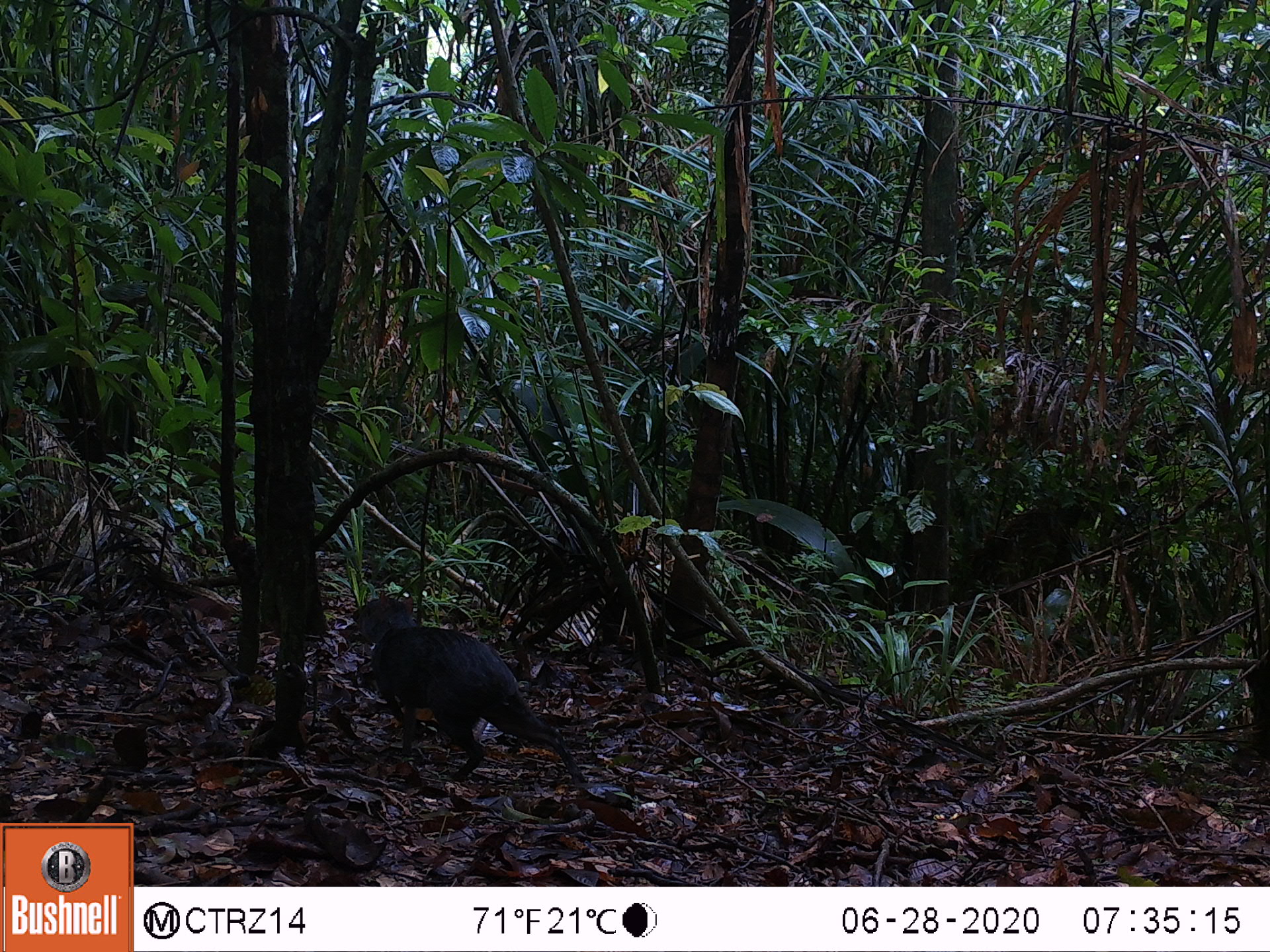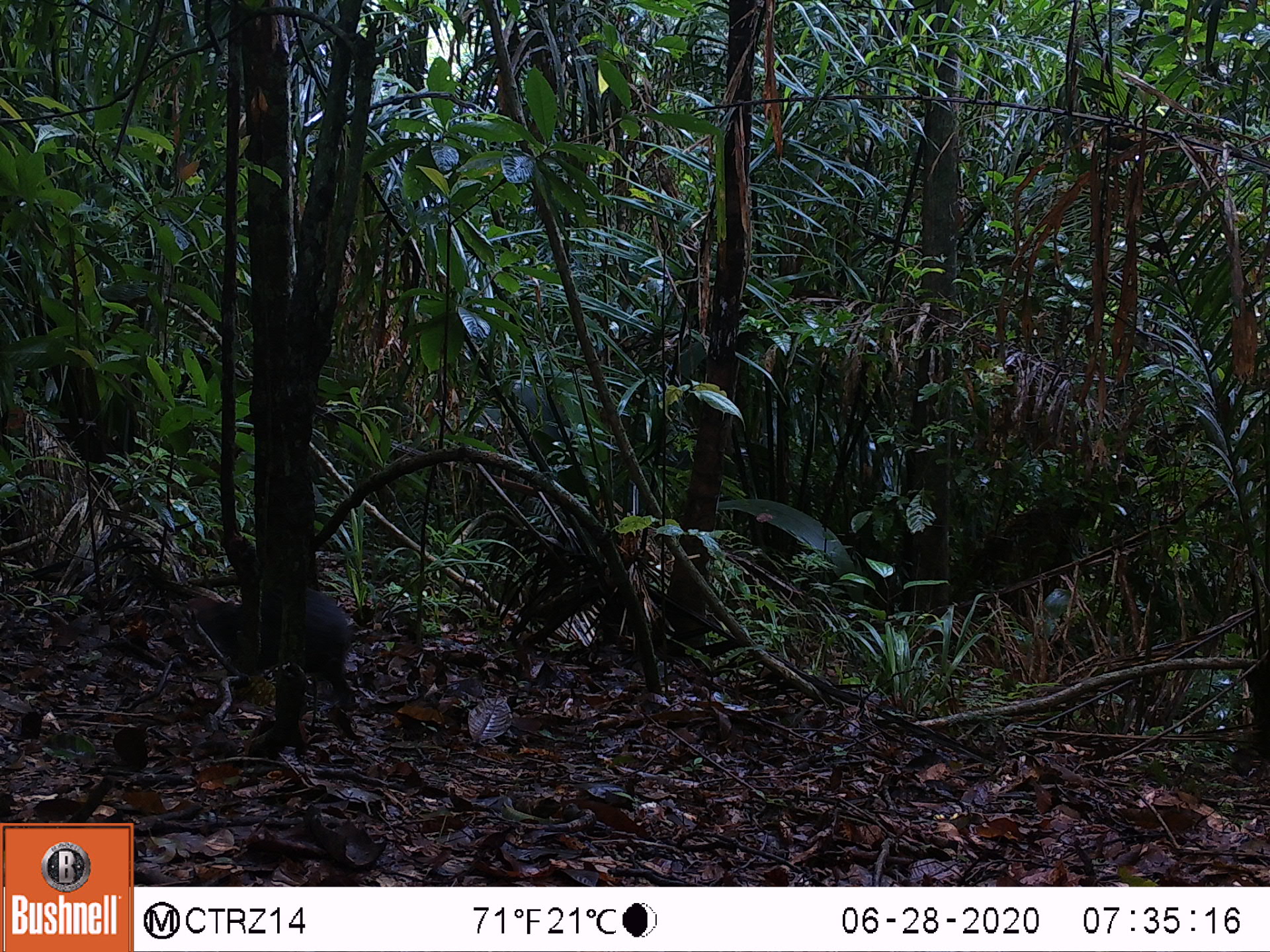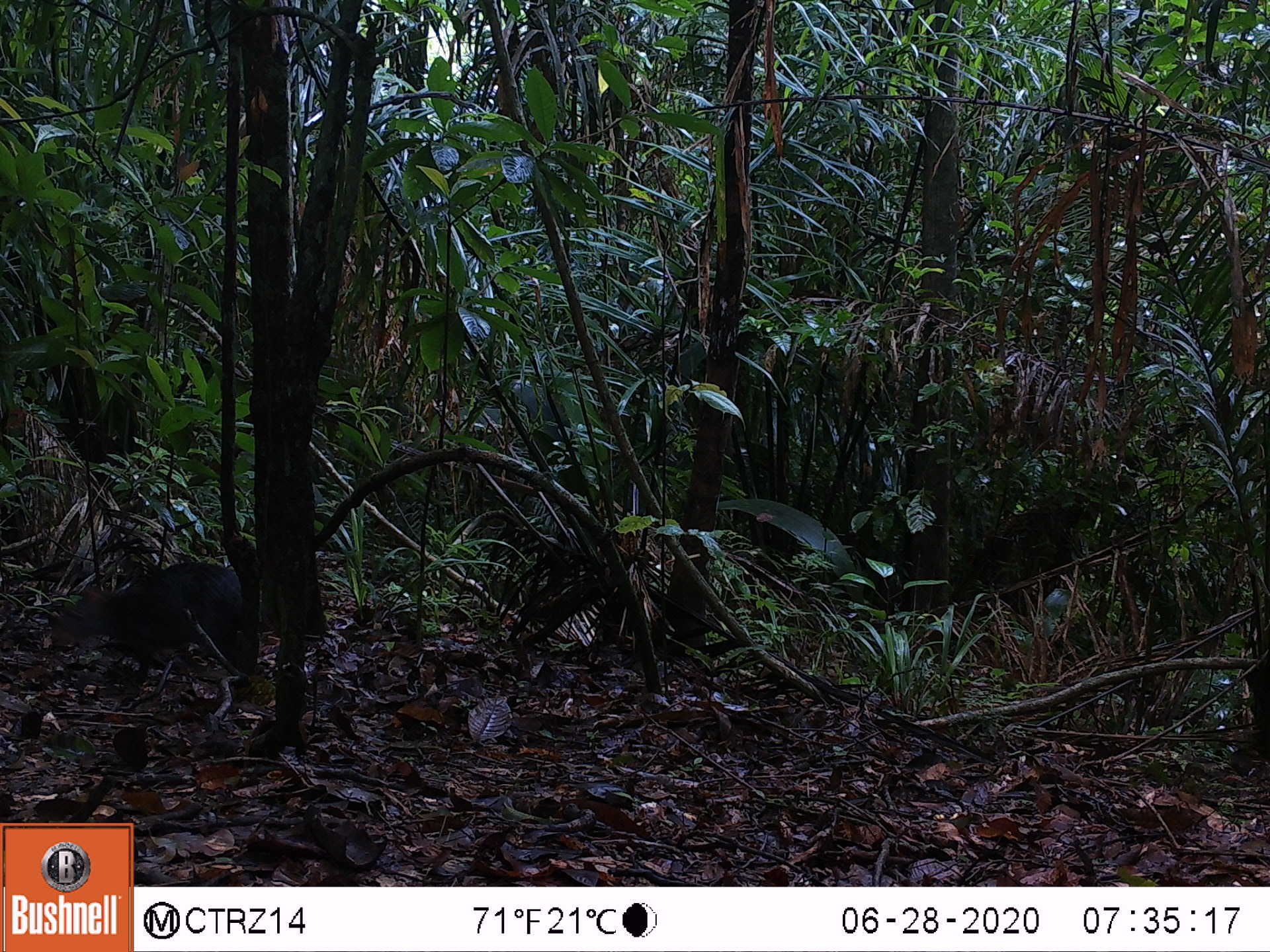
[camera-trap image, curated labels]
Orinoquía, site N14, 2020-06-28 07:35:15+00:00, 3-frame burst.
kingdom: Animalia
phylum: Chordata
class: Mammalia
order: Rodentia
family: Dasyproctidae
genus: Dasyprocta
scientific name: Dasyprocta fuliginosa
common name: black agouti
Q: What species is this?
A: Black agouti (Dasyprocta fuliginosa).